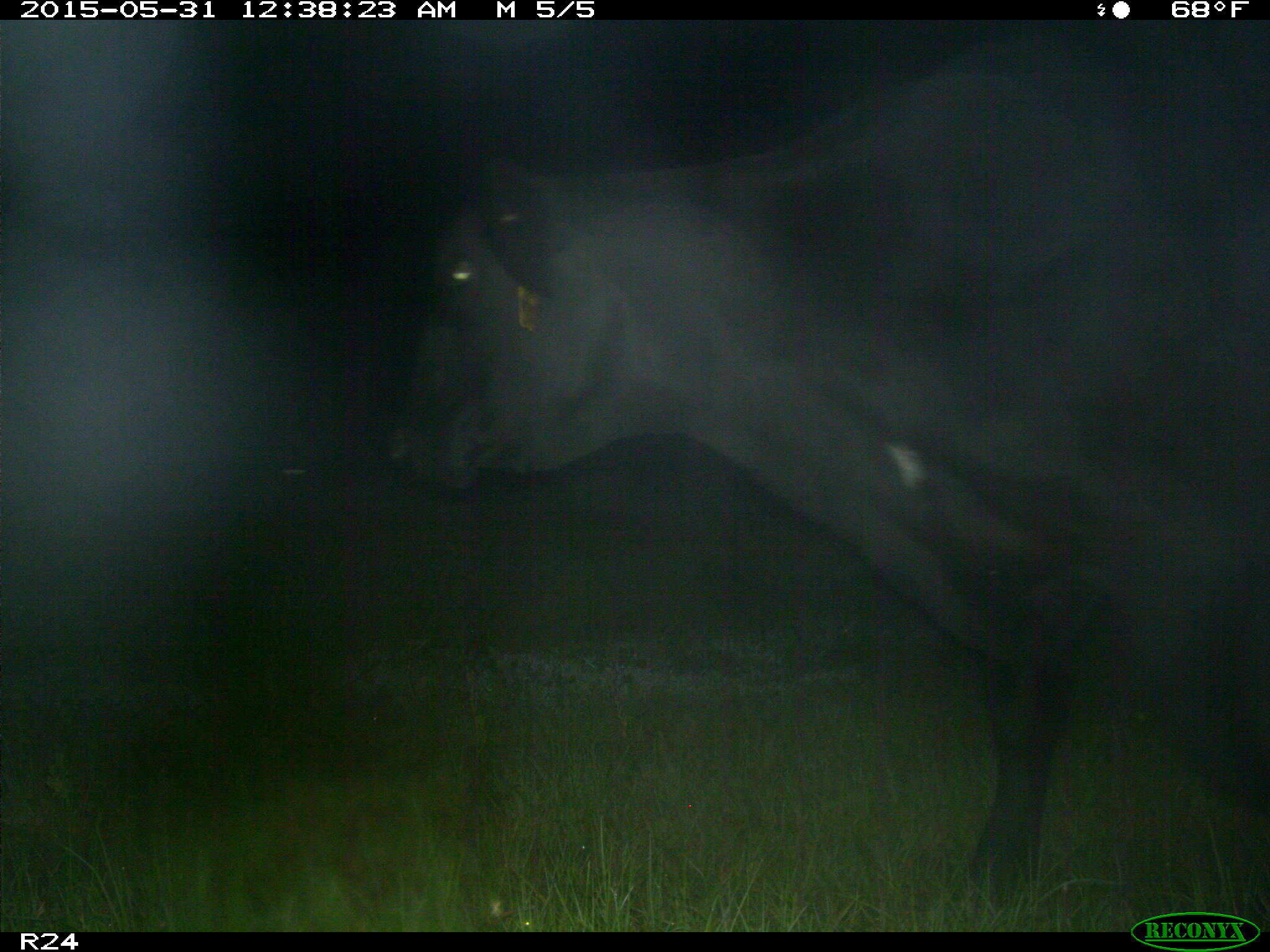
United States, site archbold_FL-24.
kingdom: Animalia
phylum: Chordata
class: Mammalia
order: Artiodactyla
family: Bovidae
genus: Bos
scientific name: Bos taurus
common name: domestic cow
Bos taurus (domestic cow).